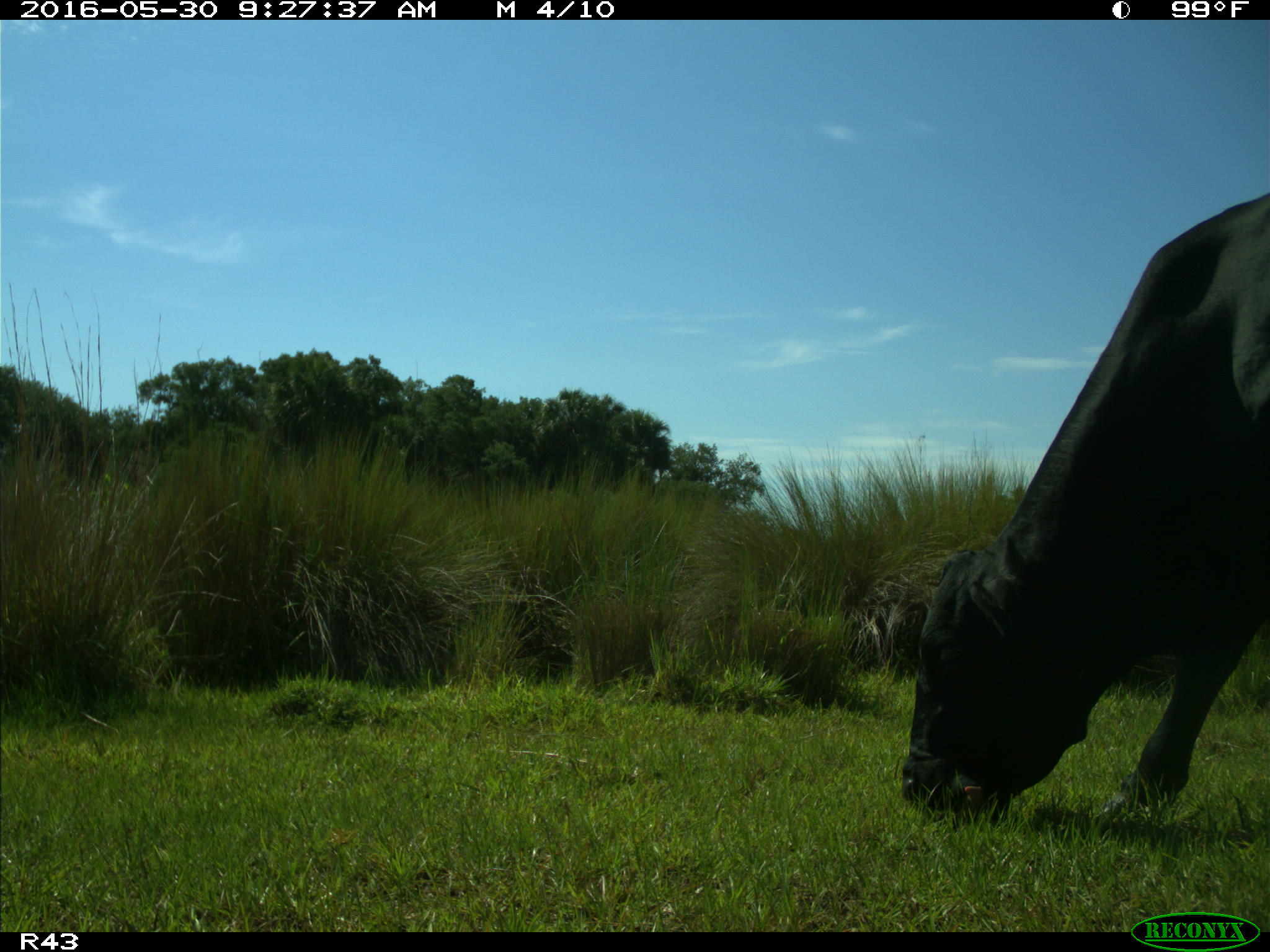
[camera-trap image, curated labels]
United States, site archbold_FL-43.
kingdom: Animalia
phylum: Chordata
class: Mammalia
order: Artiodactyla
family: Bovidae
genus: Bos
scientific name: Bos taurus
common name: domestic cow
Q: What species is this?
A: Bos taurus (domestic cow).